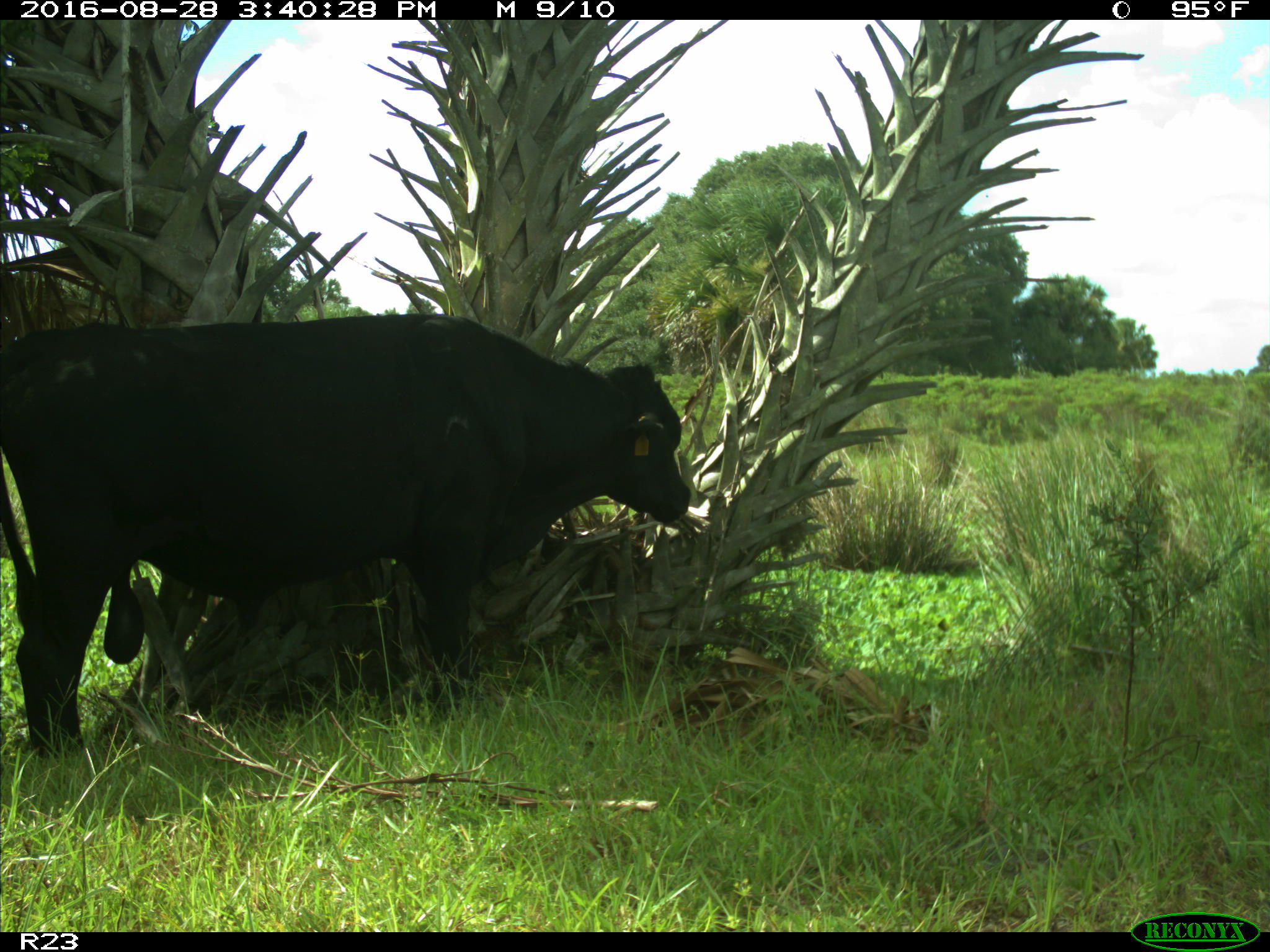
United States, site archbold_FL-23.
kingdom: Animalia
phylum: Chordata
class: Mammalia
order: Artiodactyla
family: Bovidae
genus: Bos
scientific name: Bos taurus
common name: domestic cow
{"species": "Bos taurus (domestic cow)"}